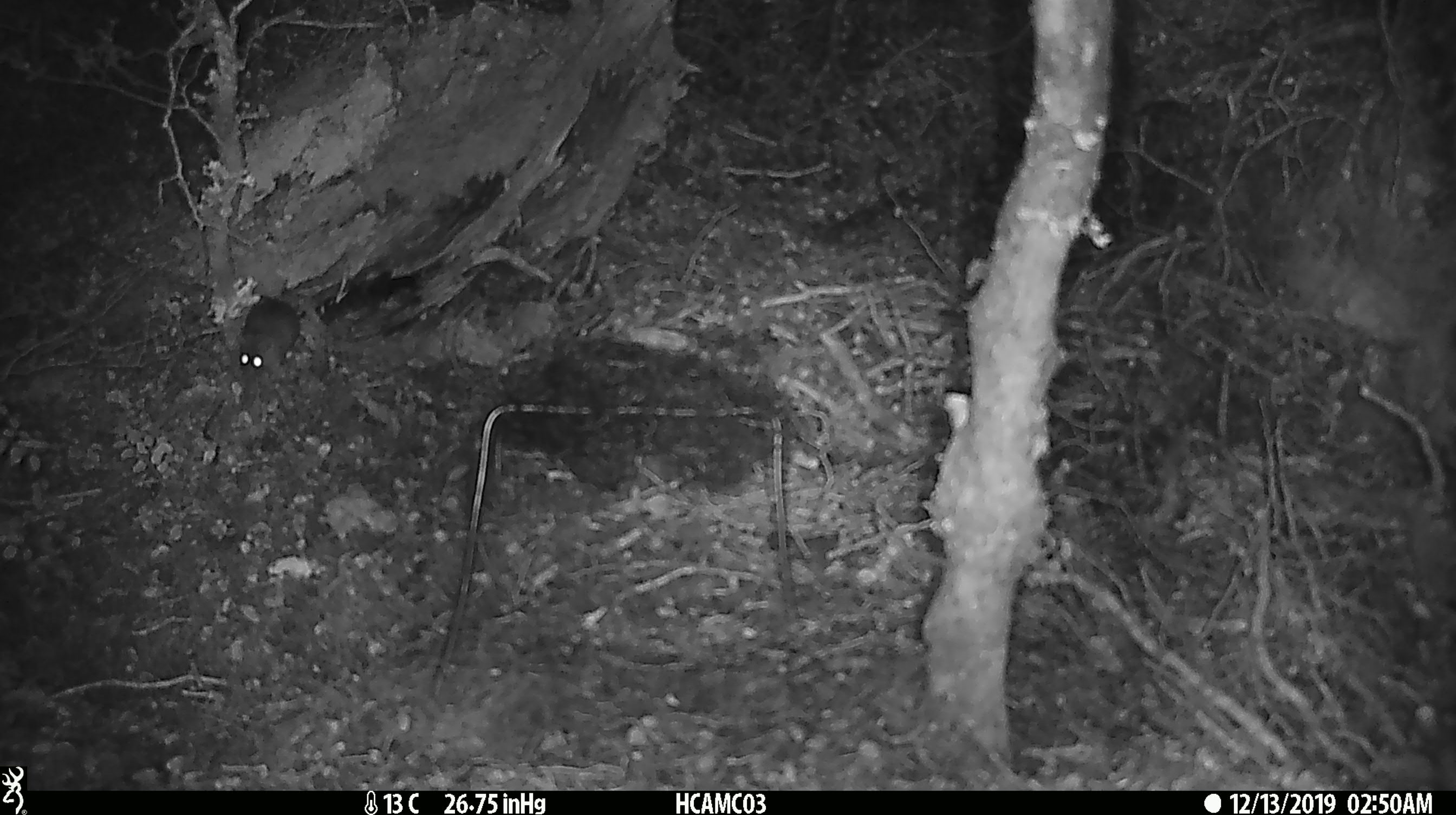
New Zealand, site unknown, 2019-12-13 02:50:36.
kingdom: Animalia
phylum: Chordata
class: Mammalia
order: Rodentia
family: Muridae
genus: Mus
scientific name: Mus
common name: mouse